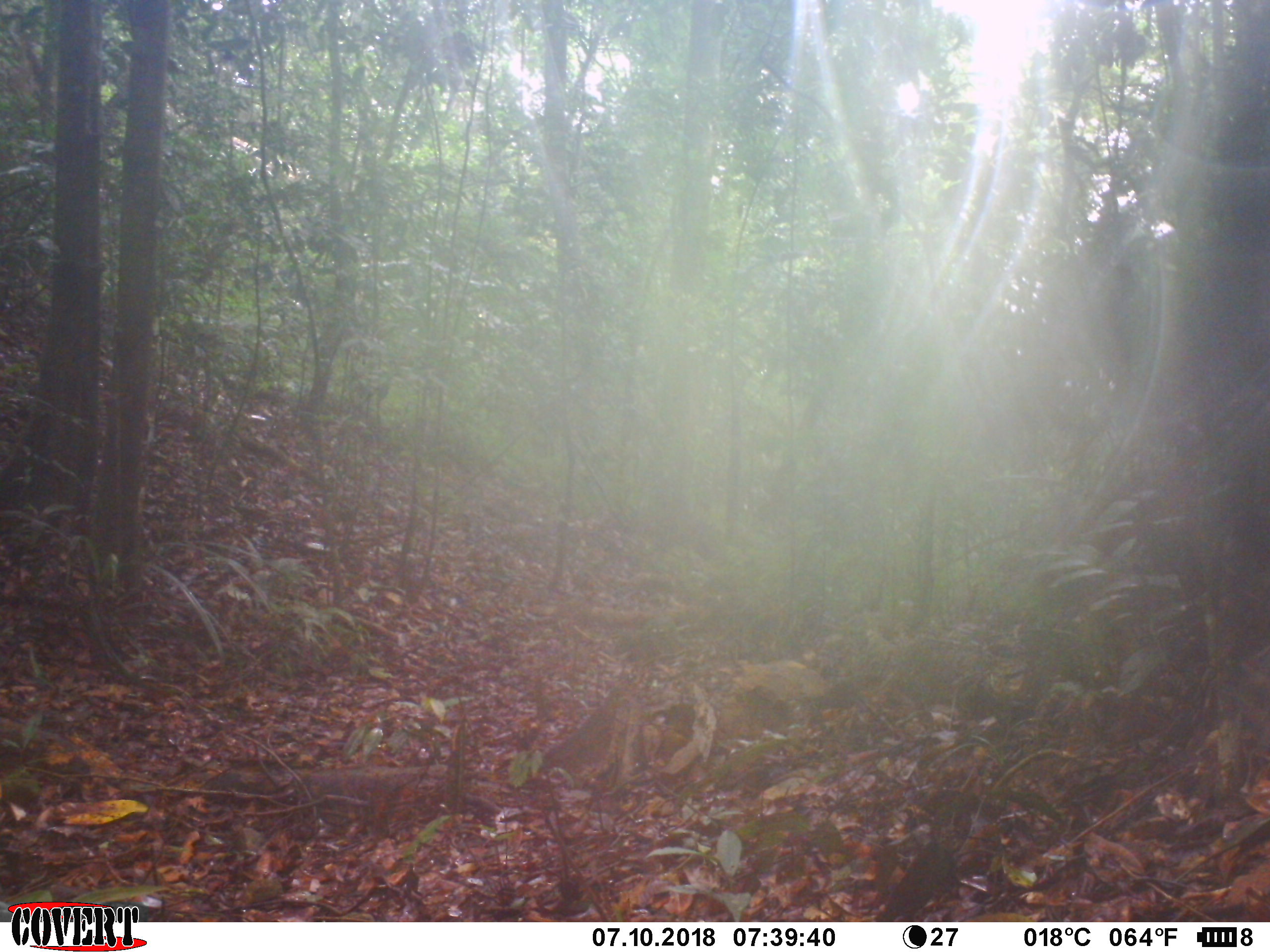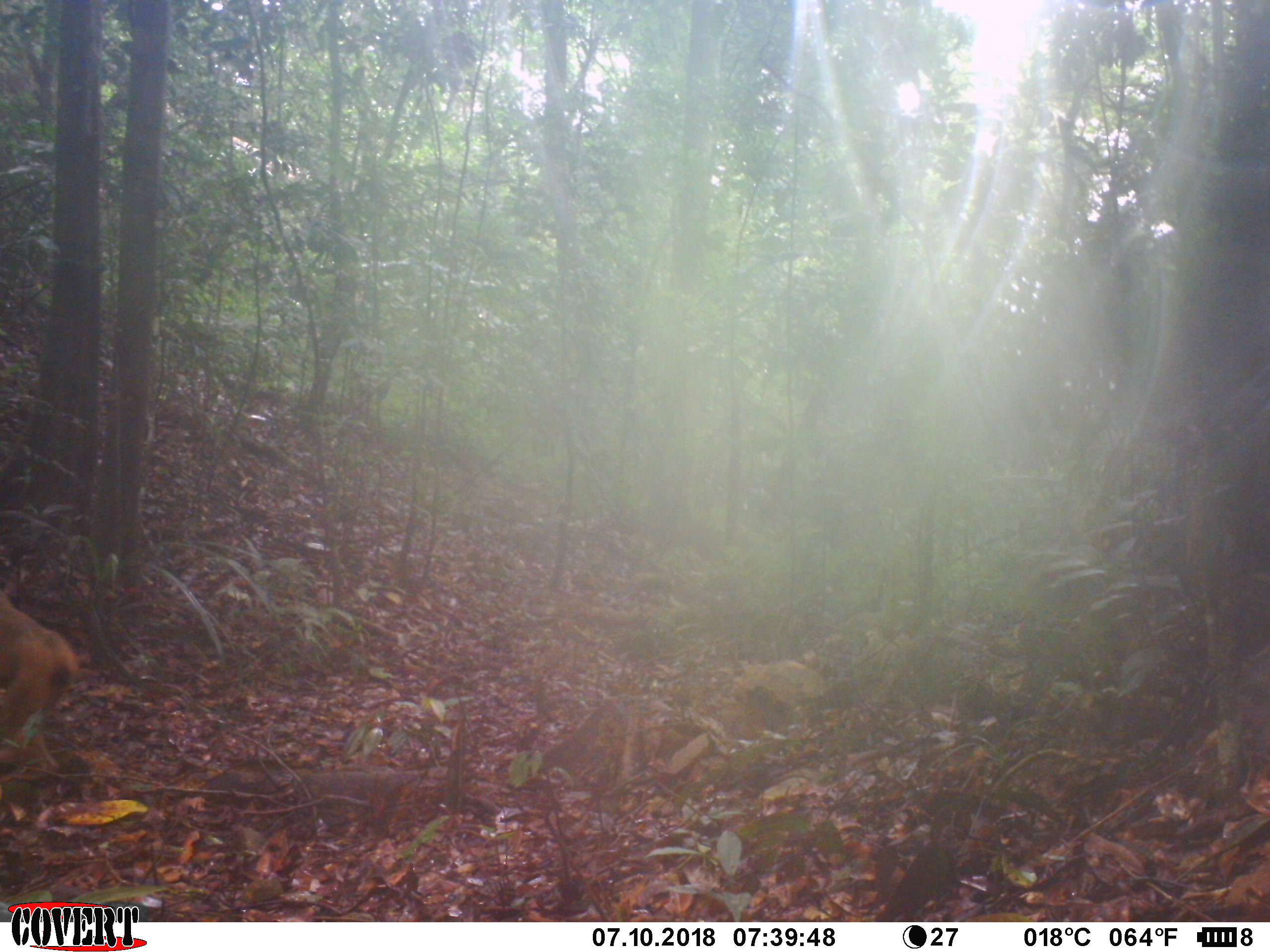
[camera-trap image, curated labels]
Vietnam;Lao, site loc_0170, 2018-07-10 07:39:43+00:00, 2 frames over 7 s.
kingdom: Animalia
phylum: Chordata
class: Mammalia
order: Primates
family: Cercopithecidae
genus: Macaca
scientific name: Macaca arctoides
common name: stump-tailed macaque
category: stump tailed macaque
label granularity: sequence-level